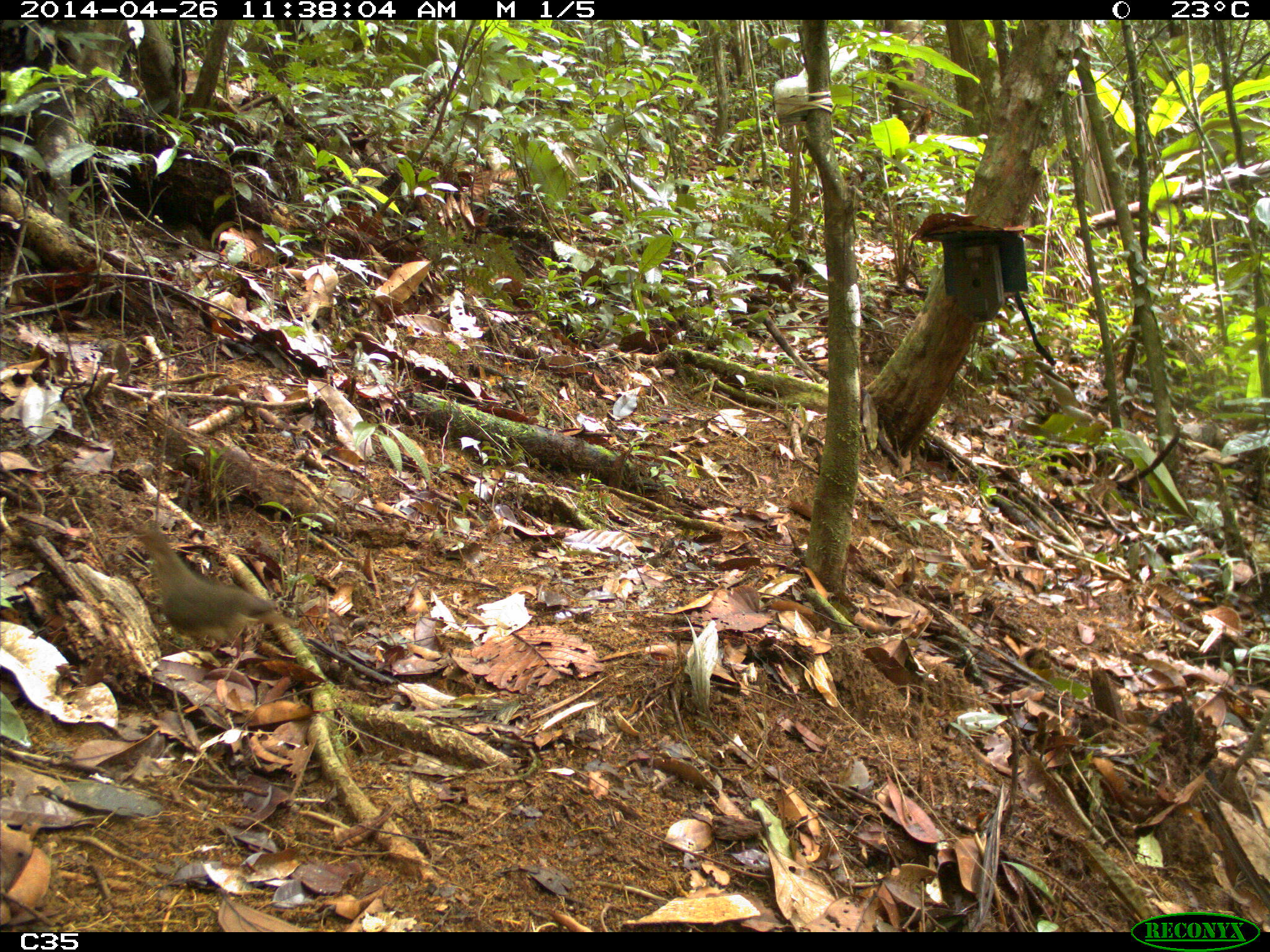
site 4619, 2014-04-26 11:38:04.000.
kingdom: Animalia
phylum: Chordata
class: Aves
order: Columbiformes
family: Columbidae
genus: Geotrygon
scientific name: Geotrygon montana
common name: ruddy quail-dove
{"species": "Geotrygon montana (ruddy quail-dove)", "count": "1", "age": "adult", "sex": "female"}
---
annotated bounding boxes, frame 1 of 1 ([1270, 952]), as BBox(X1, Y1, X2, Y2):
geotrygon montana: BBox(126, 521, 295, 654)